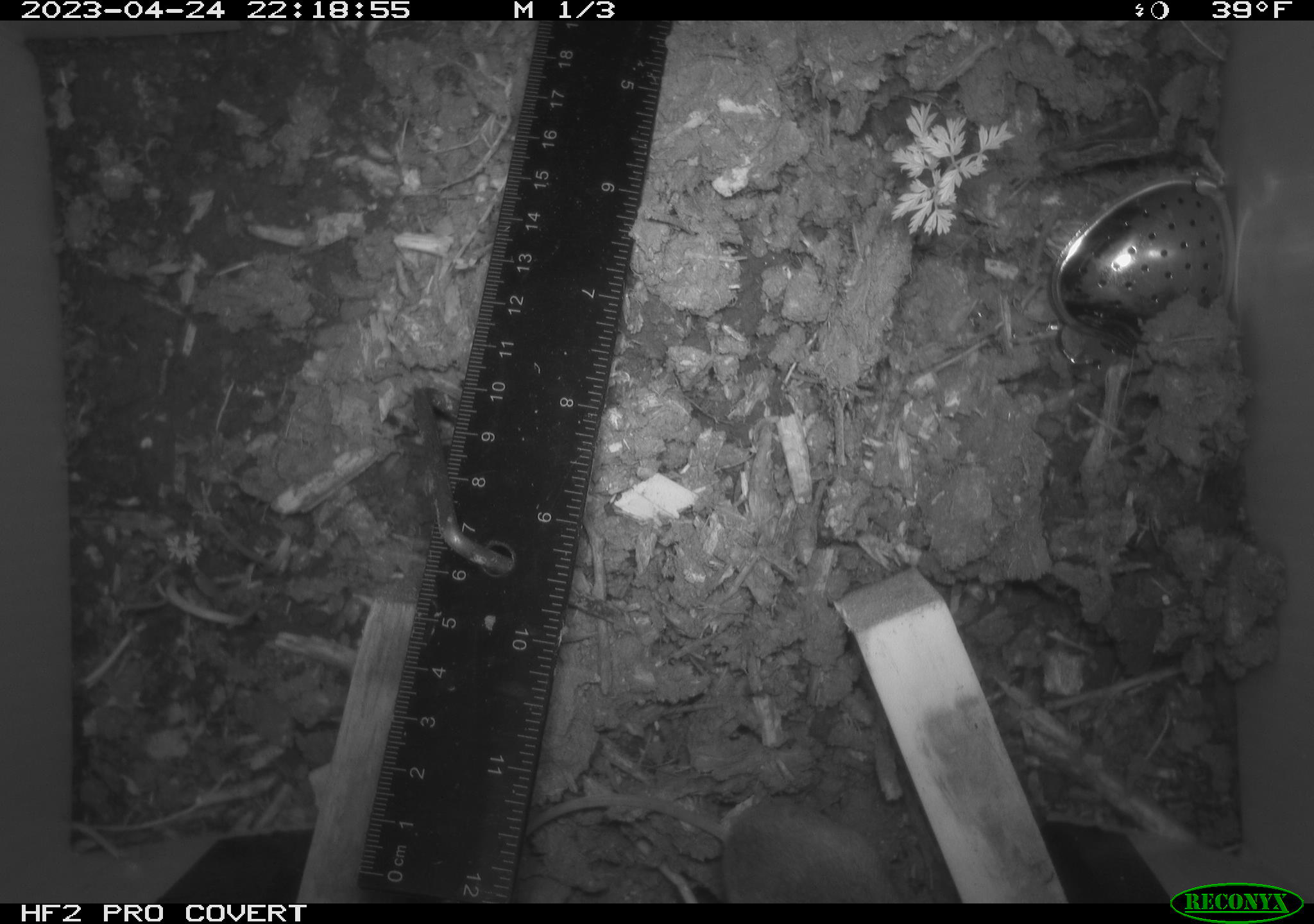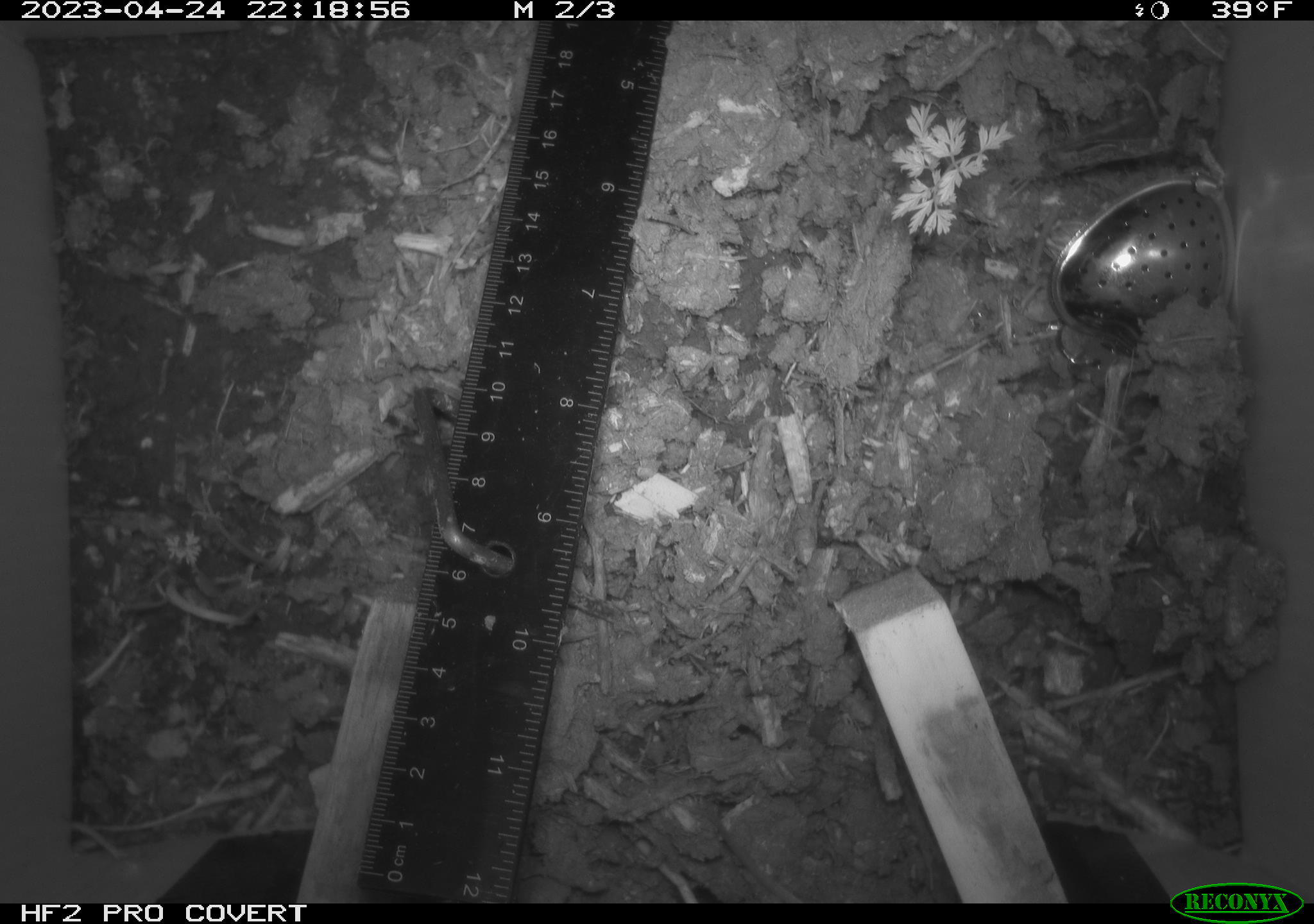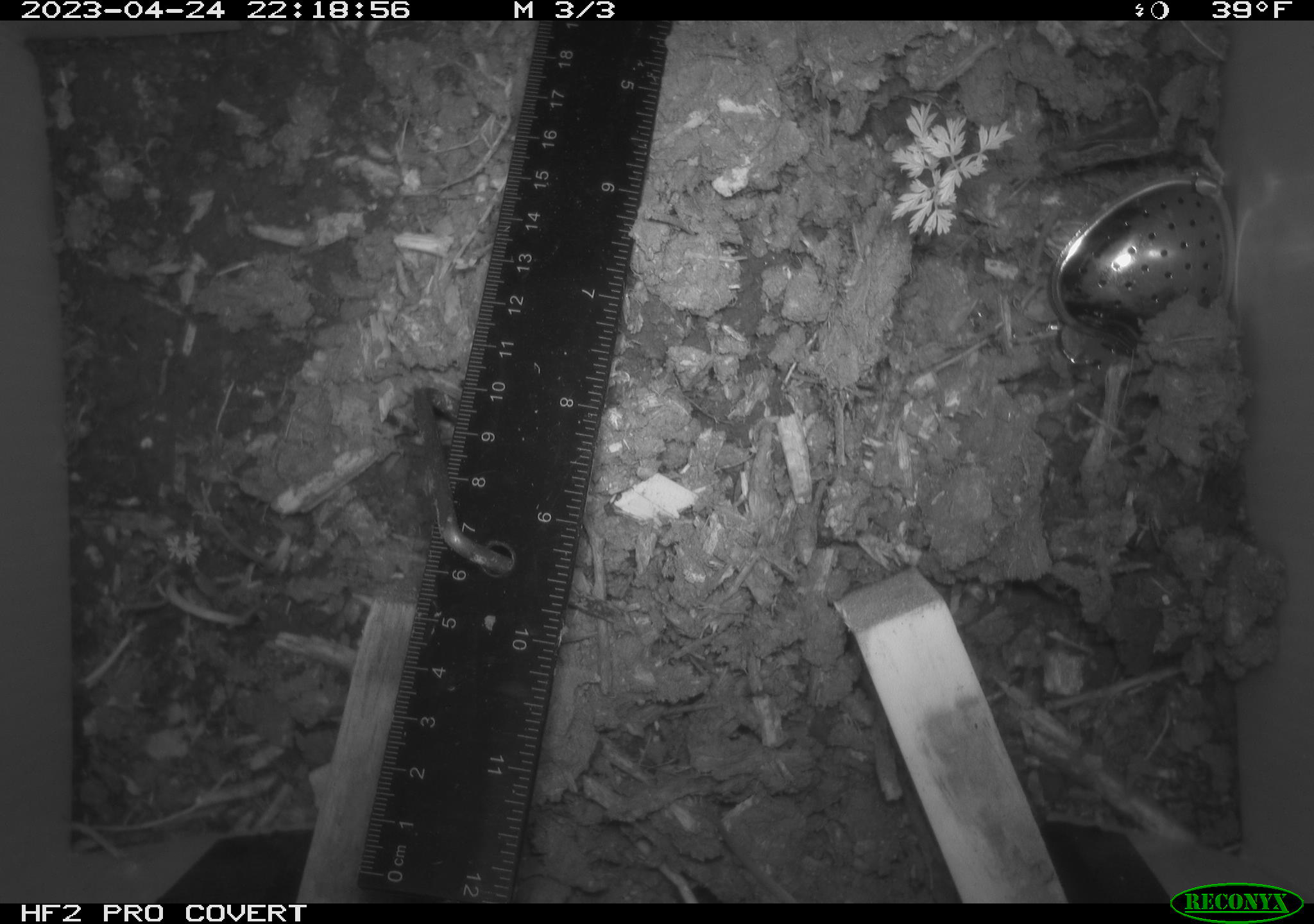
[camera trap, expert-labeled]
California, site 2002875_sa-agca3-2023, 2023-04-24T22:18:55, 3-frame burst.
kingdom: Animalia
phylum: Chordata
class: Mammalia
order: Rodentia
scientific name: Rodentia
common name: mouse species